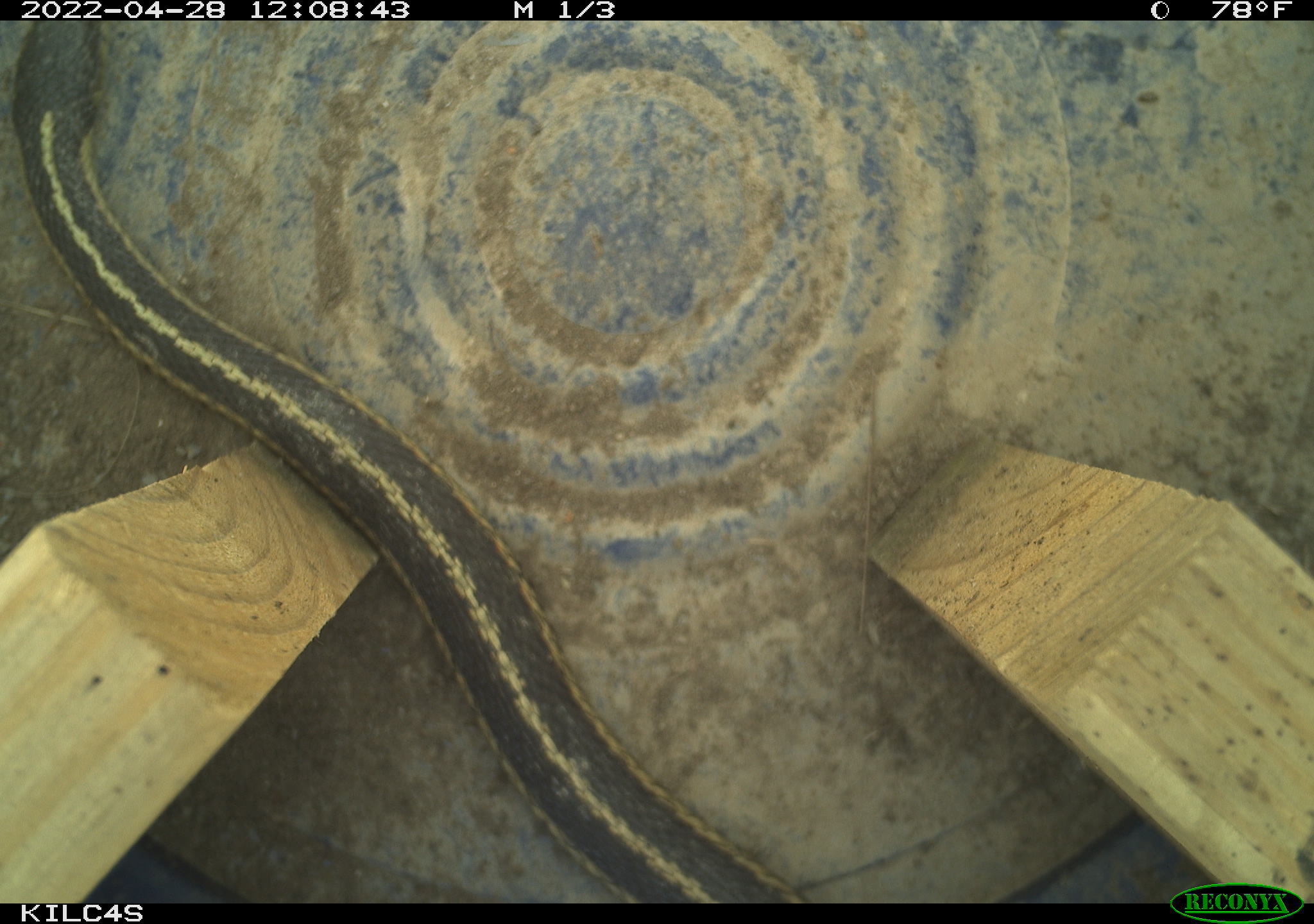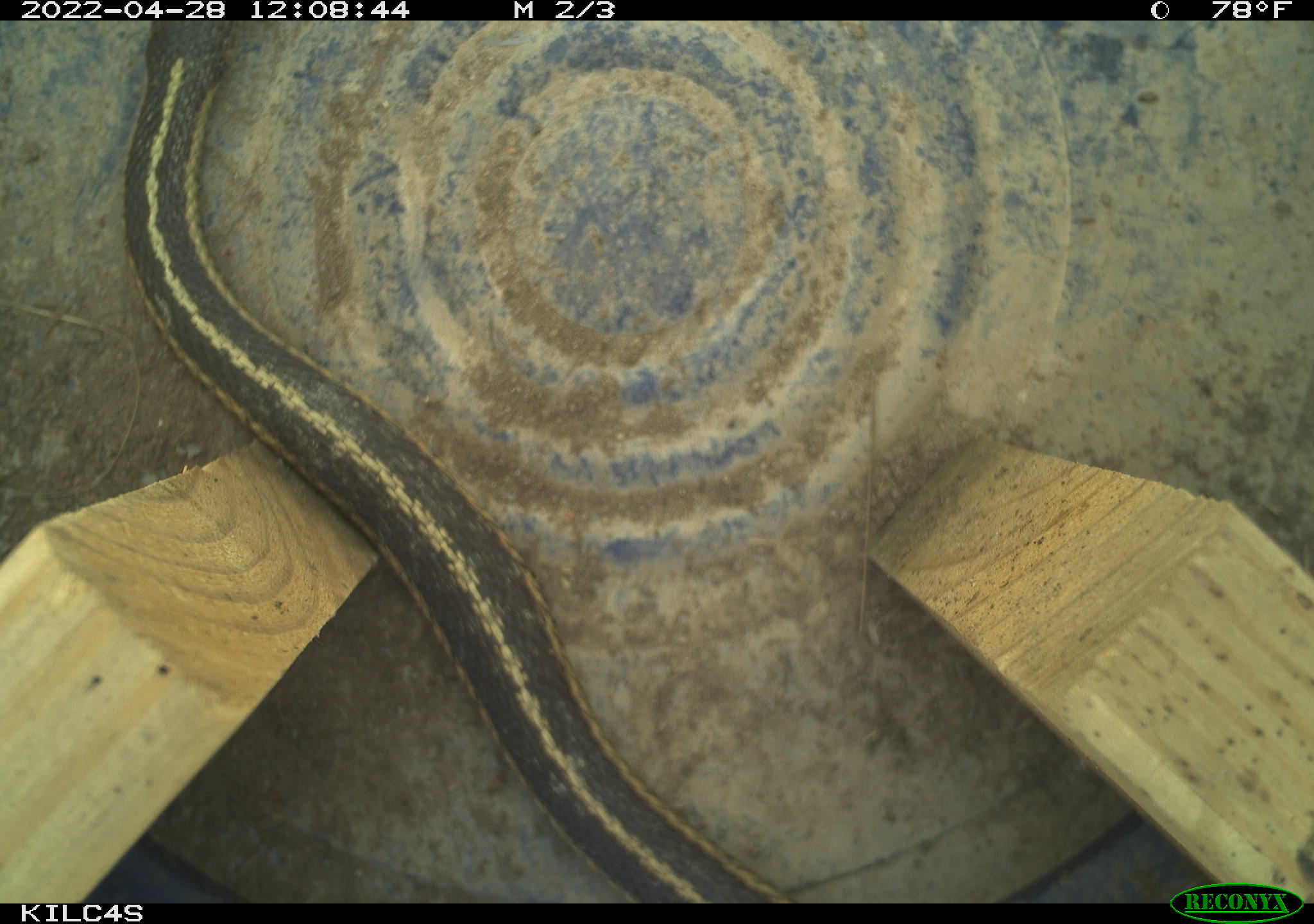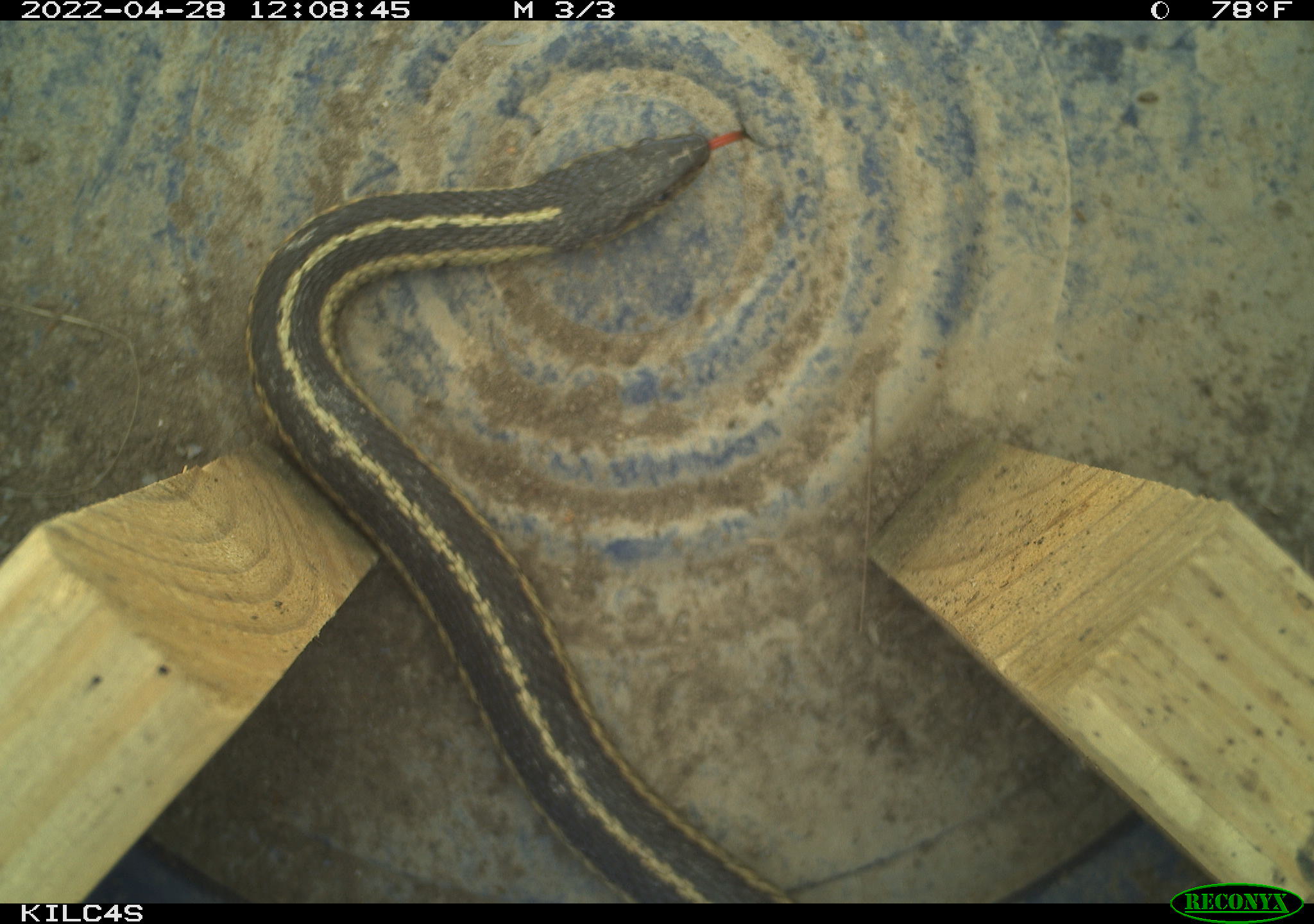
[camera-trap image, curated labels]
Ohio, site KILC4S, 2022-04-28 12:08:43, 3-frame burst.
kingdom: Animalia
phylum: Chordata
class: Reptilia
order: Squamata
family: Colubridae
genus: Thamnophis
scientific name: Thamnophis sirtalis sirtalis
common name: eastern gartersnake